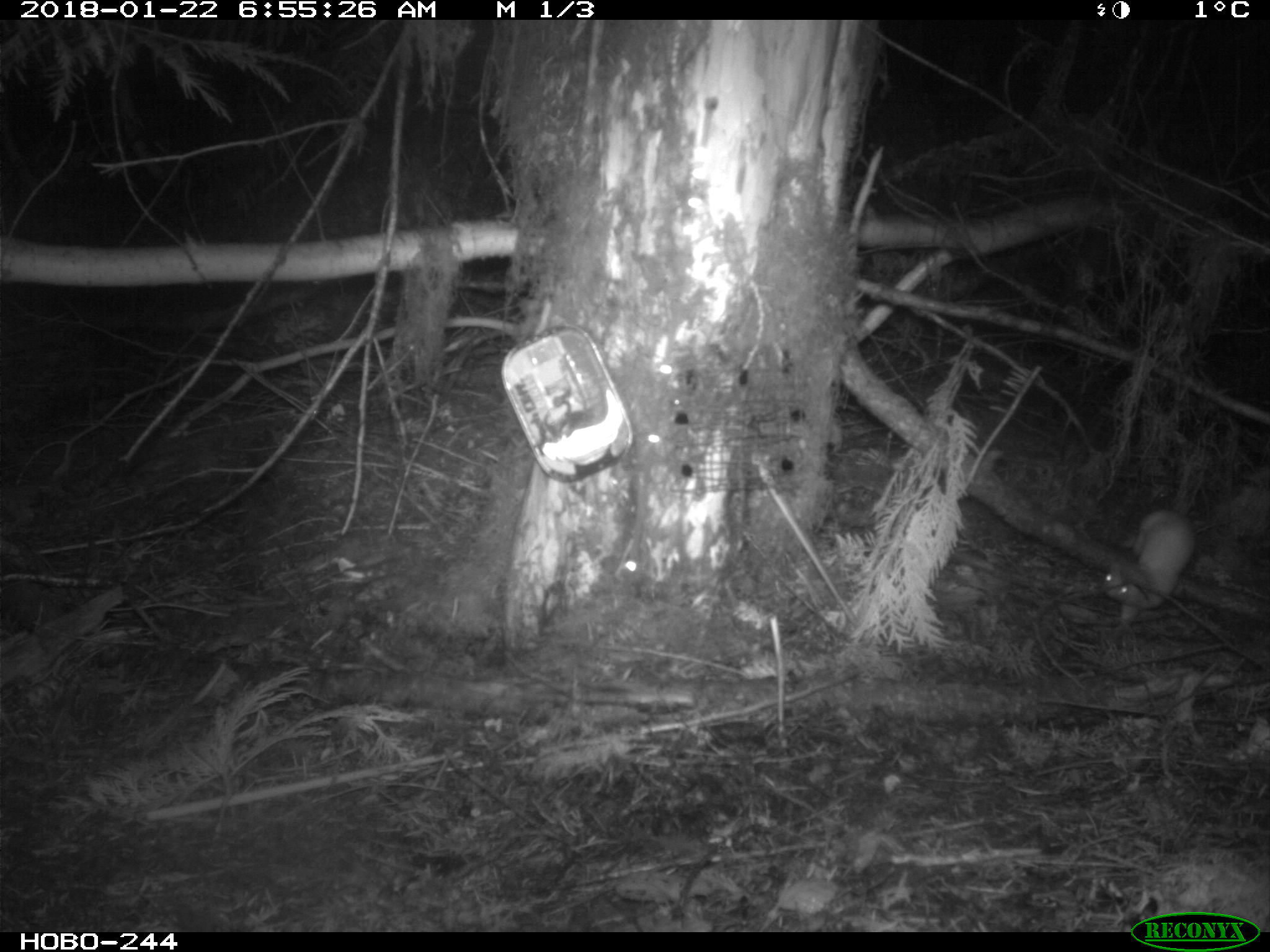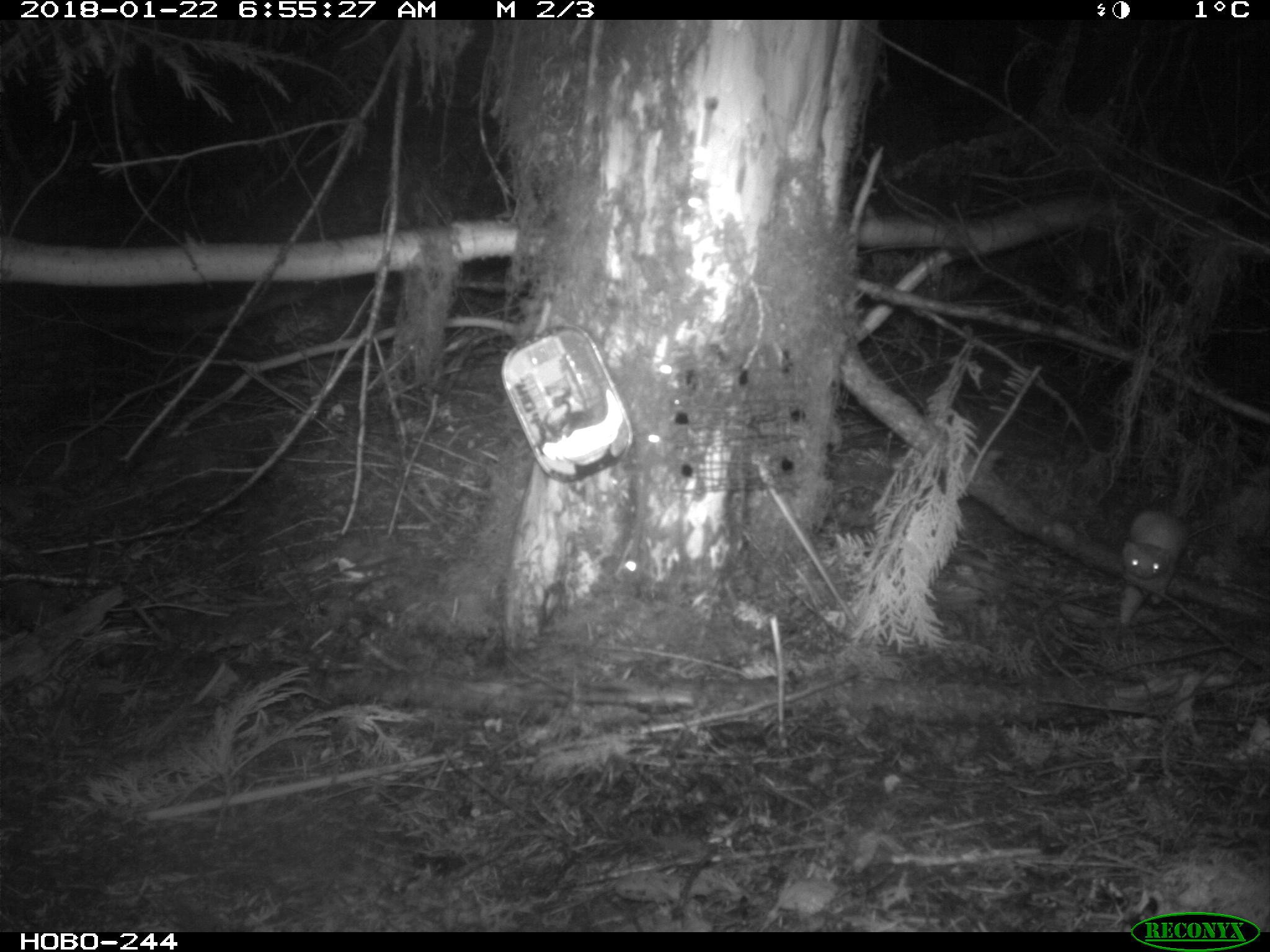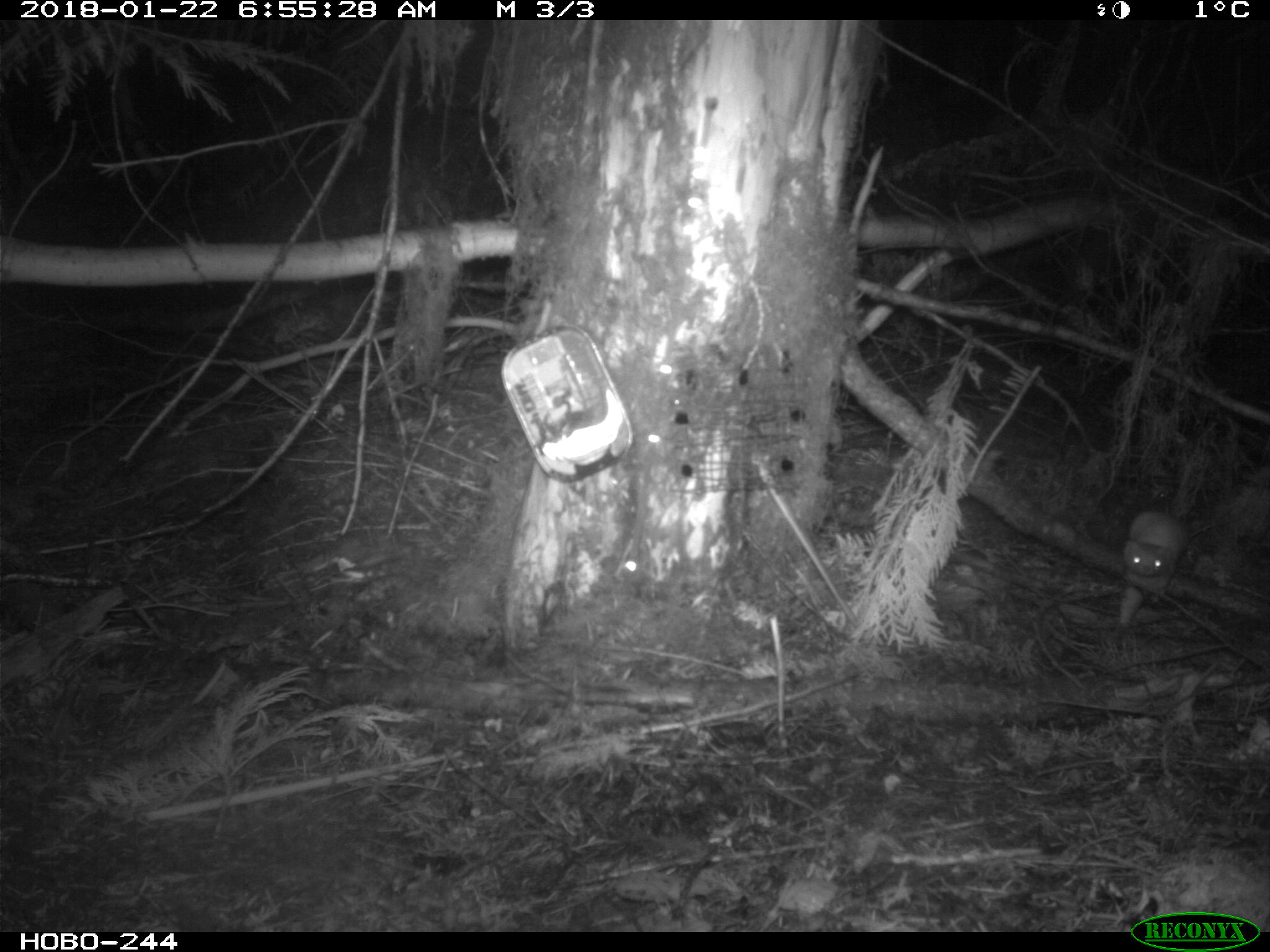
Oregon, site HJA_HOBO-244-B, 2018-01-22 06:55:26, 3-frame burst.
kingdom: Animalia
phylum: Chordata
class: Mammalia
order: Carnivora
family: Mustelidae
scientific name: Mustelidae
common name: weasel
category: weasel family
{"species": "weasel family (weasel) (Mustelidae)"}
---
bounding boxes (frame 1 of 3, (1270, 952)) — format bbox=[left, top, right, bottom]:
weasel family: bbox=[1092, 497, 1205, 640]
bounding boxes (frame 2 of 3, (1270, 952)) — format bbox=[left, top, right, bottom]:
weasel family: bbox=[1075, 492, 1206, 641]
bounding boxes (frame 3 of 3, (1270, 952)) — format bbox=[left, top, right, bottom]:
weasel family: bbox=[1065, 460, 1212, 632]